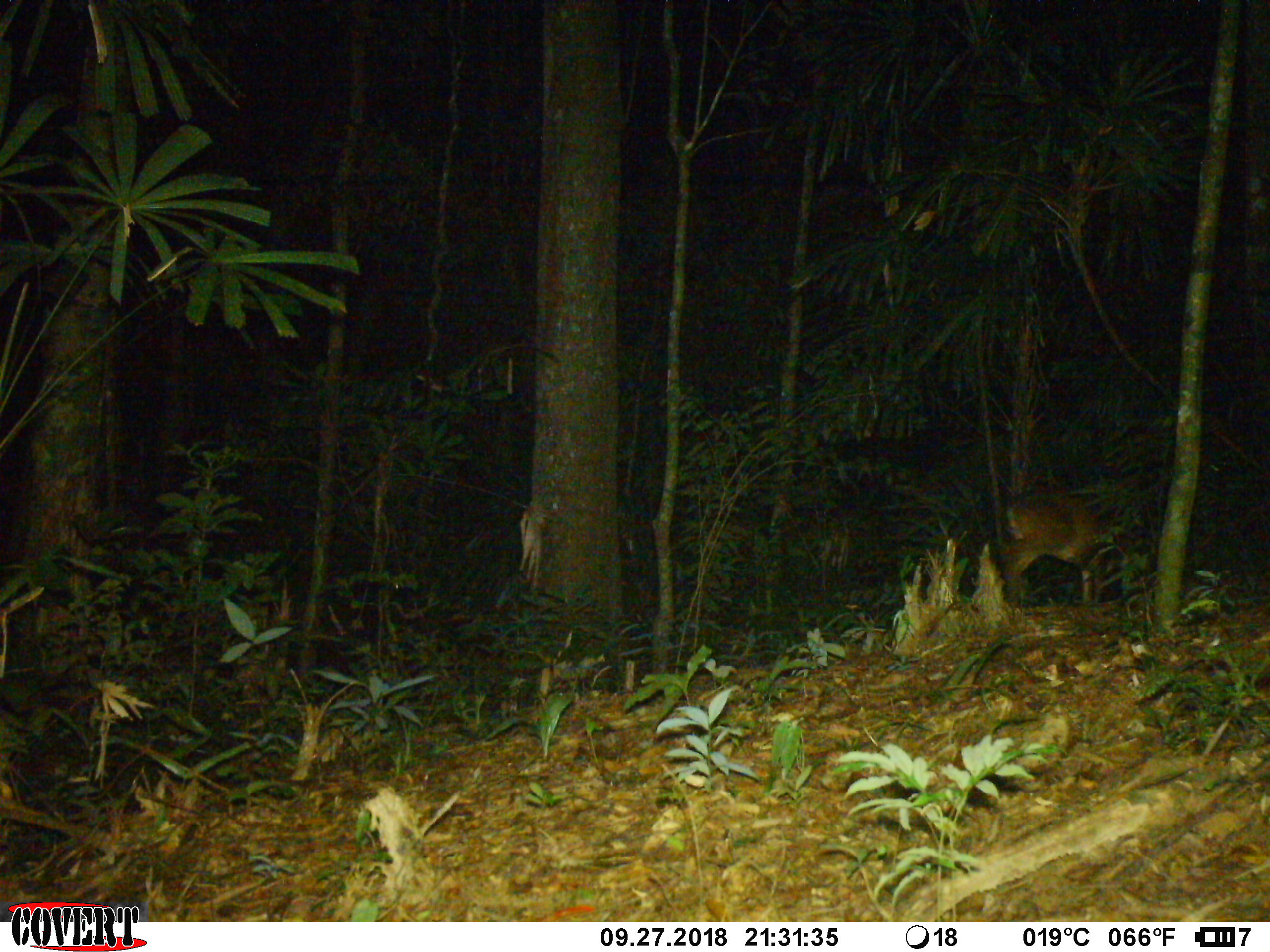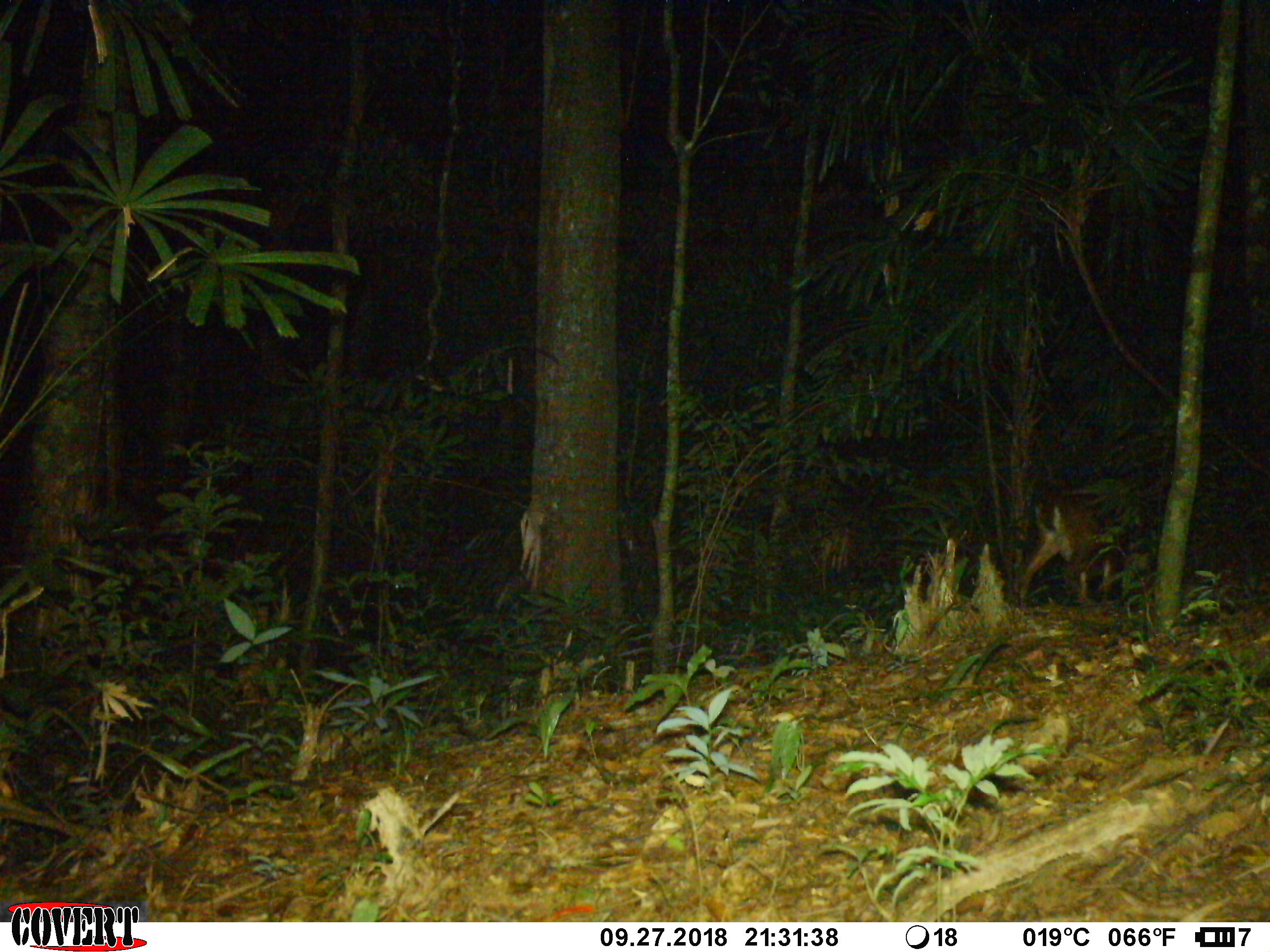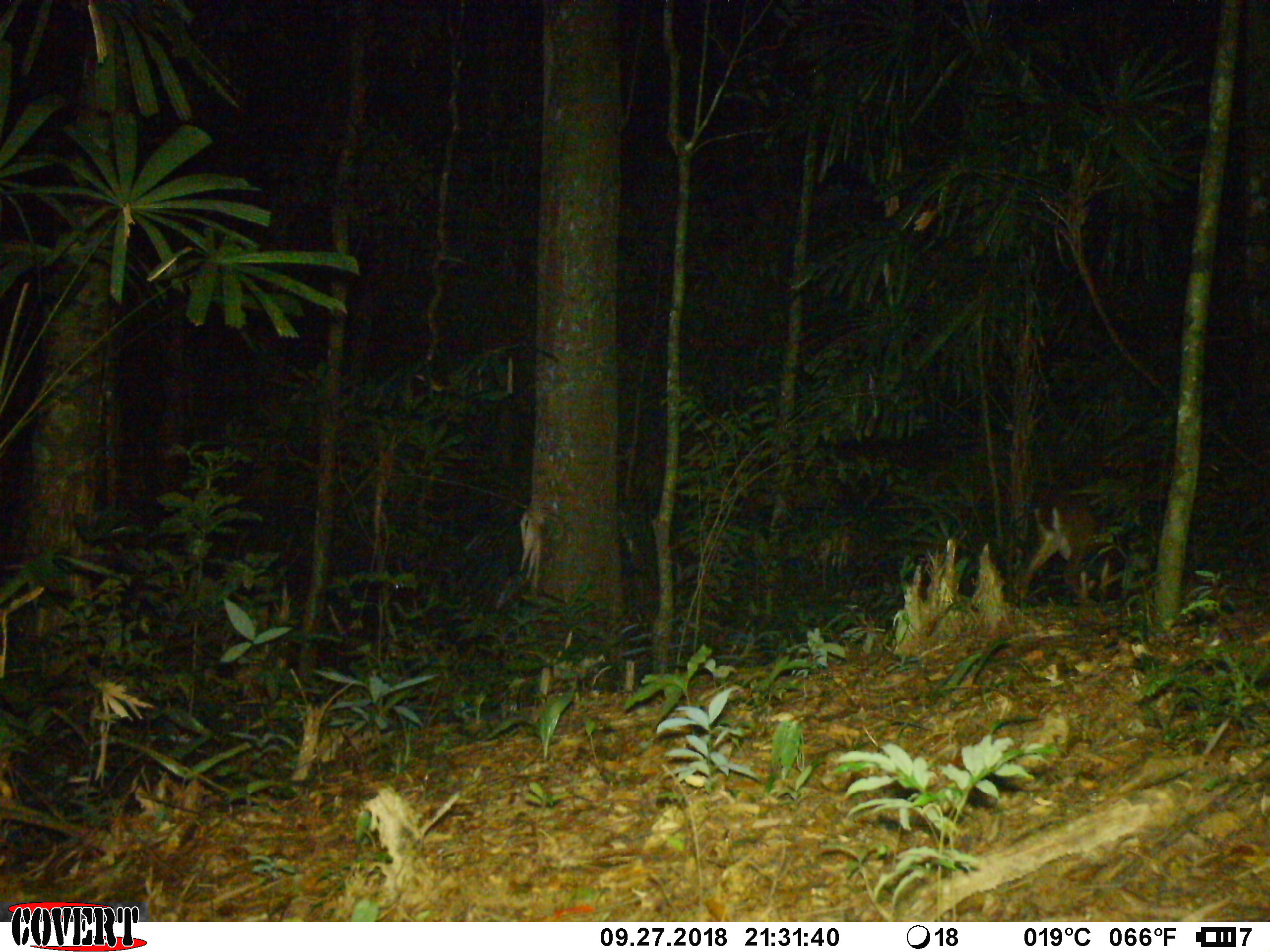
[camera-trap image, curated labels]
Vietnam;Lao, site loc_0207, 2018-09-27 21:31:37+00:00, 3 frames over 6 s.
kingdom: Animalia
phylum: Chordata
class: Mammalia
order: Artiodactyla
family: Cervidae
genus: Muntiacus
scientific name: Muntiacus vuquangensis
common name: large-antlered muntjac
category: large antlered muntjac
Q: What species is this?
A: Large antlered muntjac (large-antlered muntjac) (Muntiacus vuquangensis).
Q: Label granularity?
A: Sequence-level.